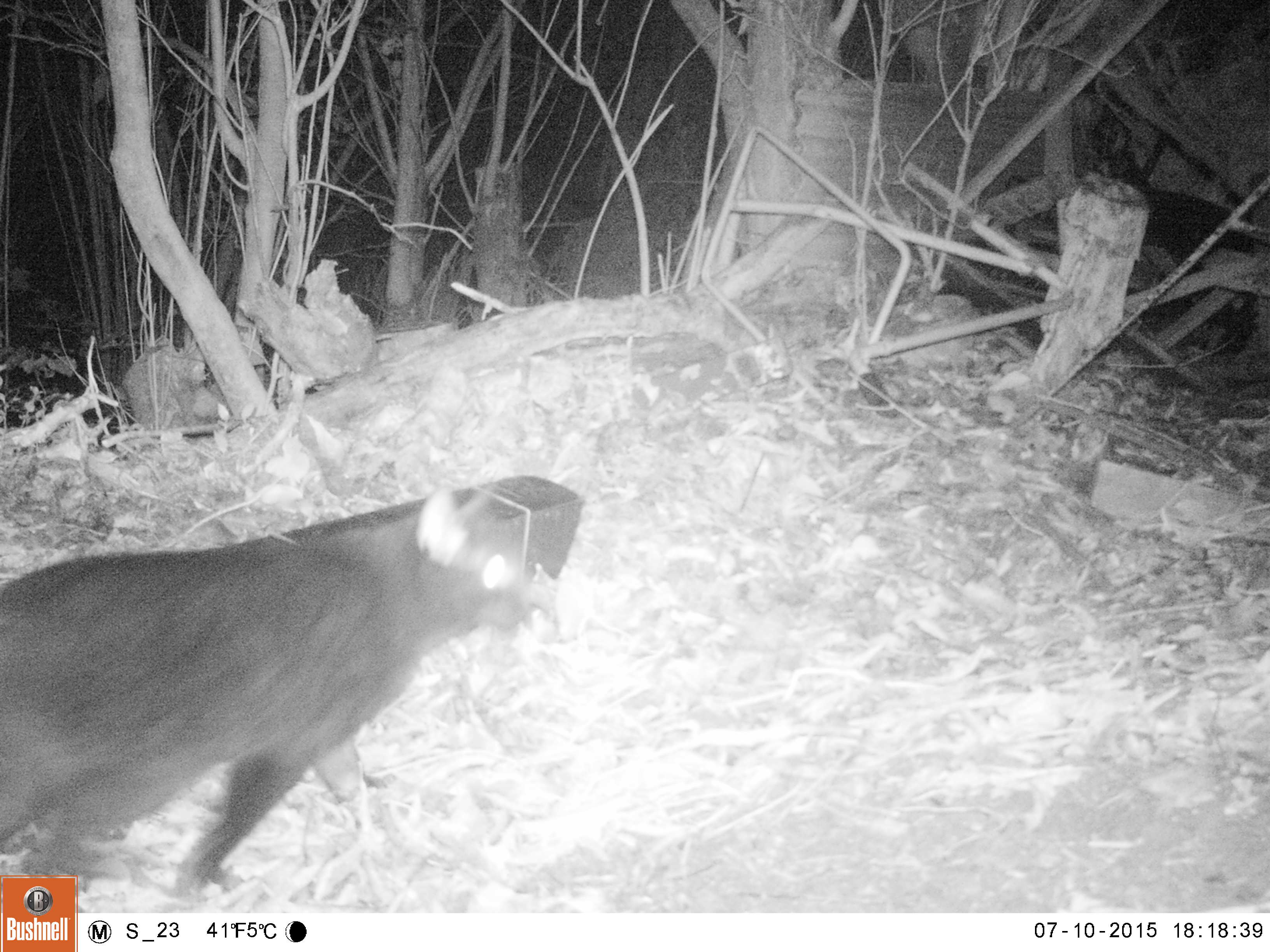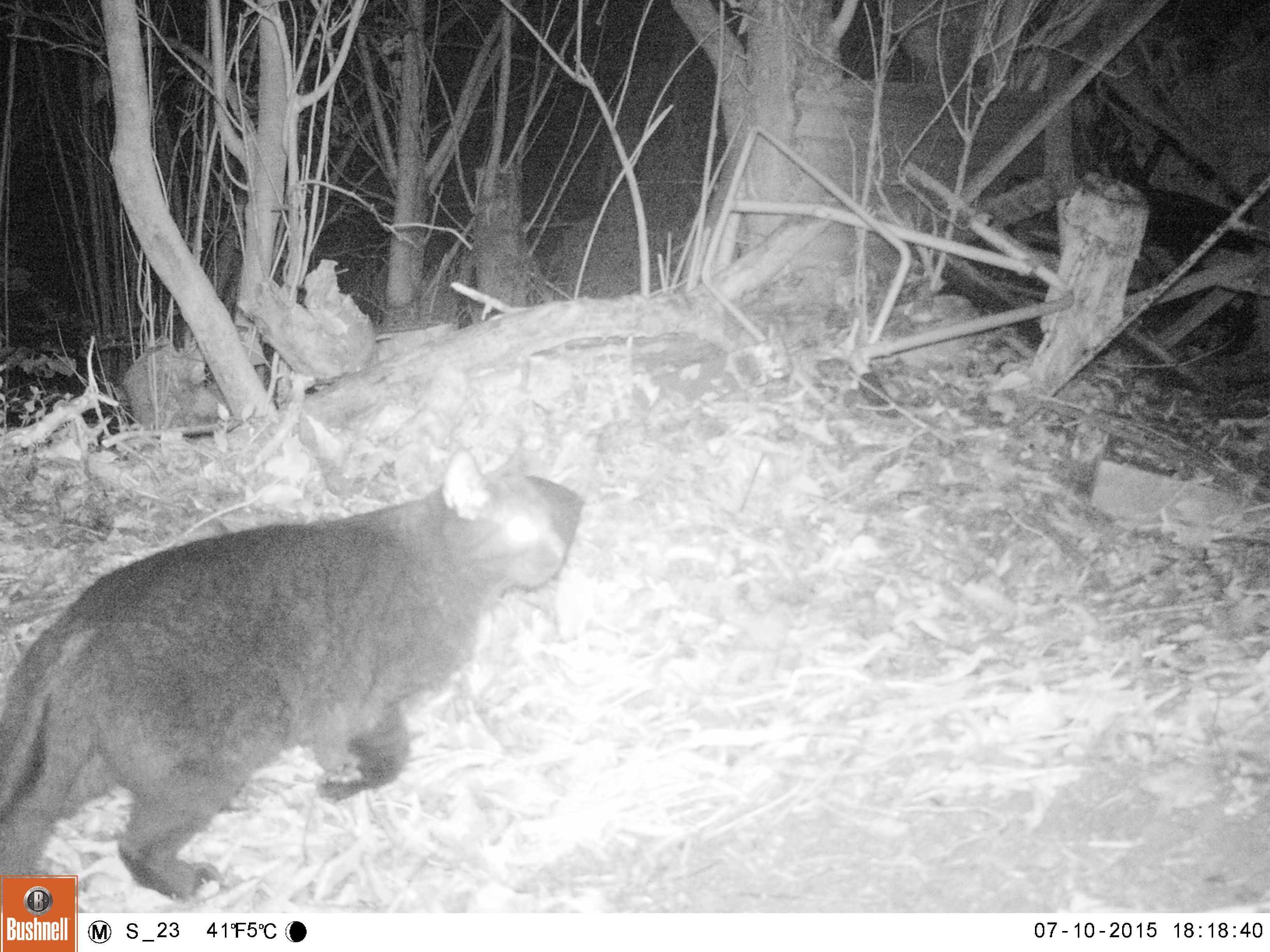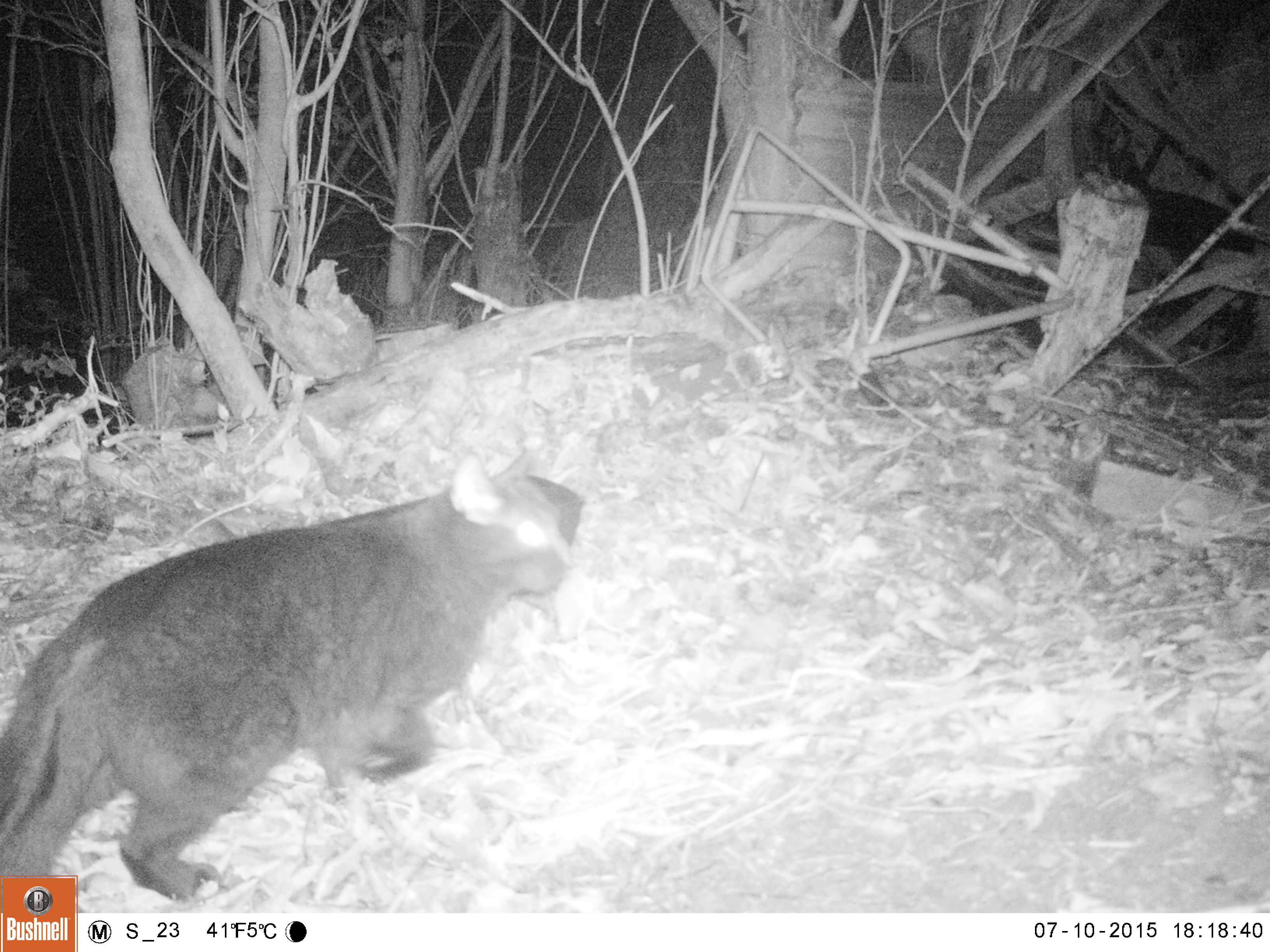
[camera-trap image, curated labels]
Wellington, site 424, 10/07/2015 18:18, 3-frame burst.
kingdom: Animalia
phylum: Chordata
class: Mammalia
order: Carnivora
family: Felidae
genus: Felis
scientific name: Felis catus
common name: cat